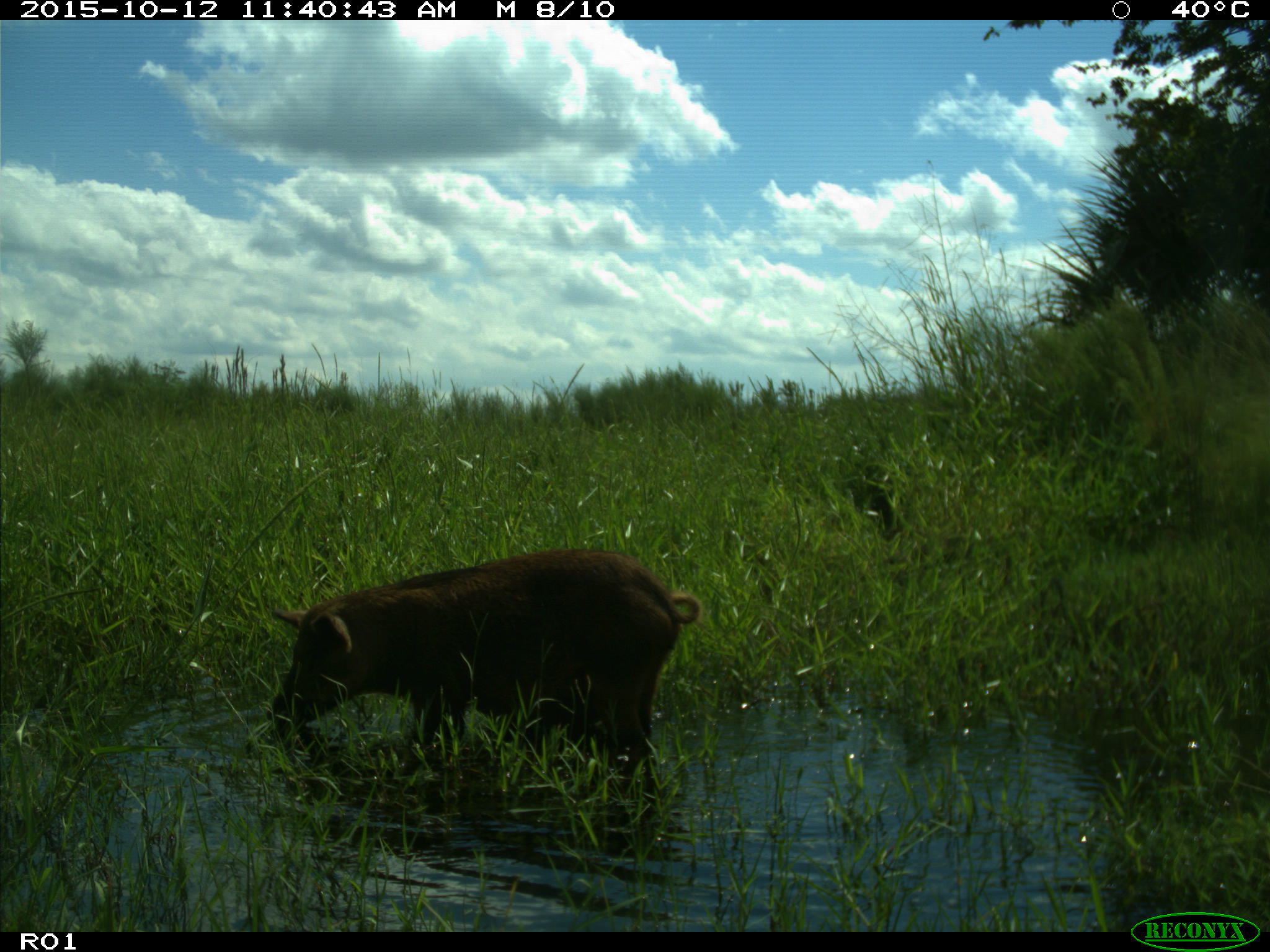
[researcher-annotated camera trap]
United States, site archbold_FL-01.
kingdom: Animalia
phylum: Chordata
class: Mammalia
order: Artiodactyla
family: Suidae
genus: Sus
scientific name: Sus scrofa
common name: wild boar